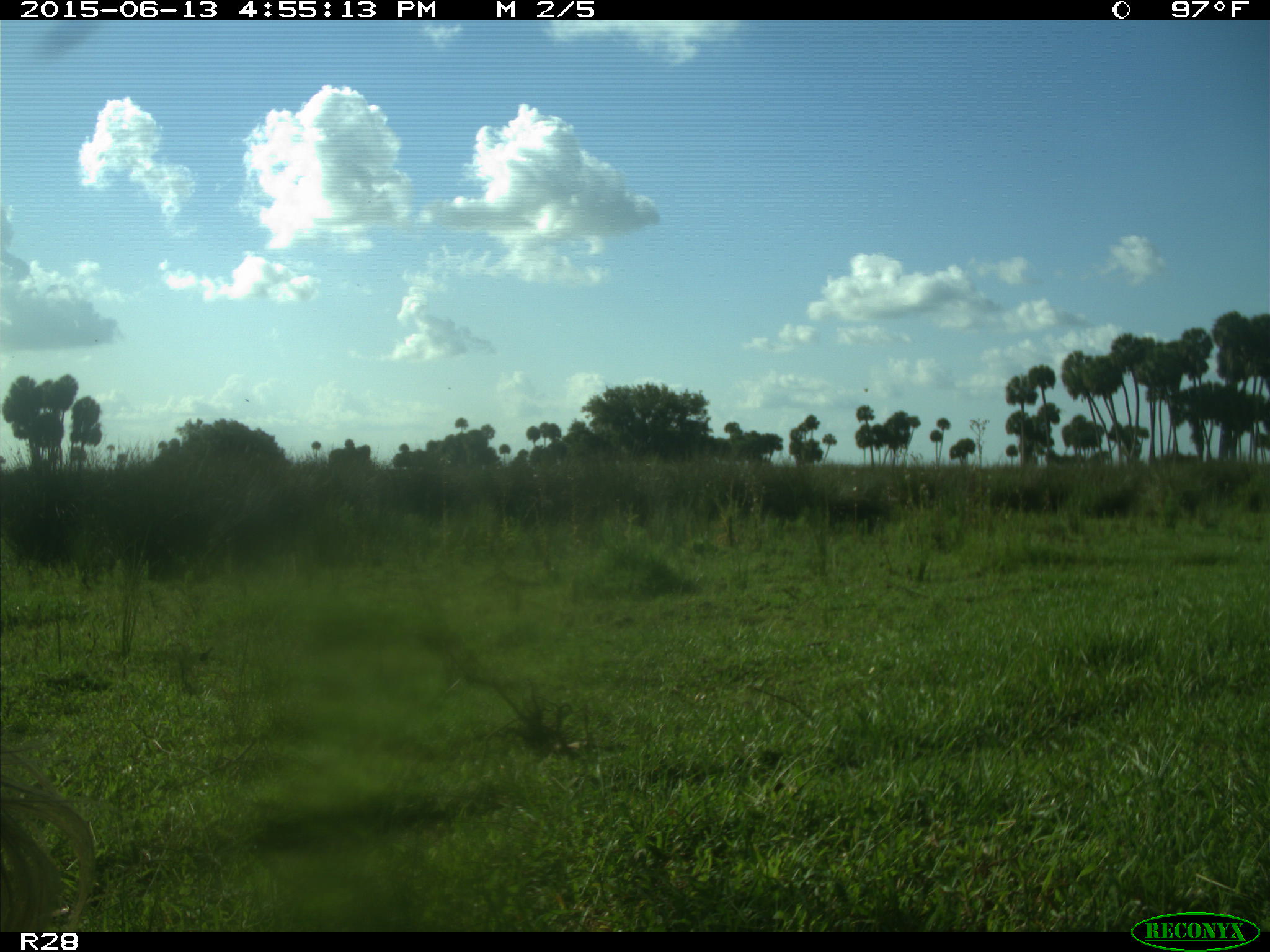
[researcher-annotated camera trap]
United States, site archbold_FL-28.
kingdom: Animalia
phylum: Chordata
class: Mammalia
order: Artiodactyla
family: Bovidae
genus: Bos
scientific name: Bos taurus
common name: domestic cow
Bos taurus (domestic cow).